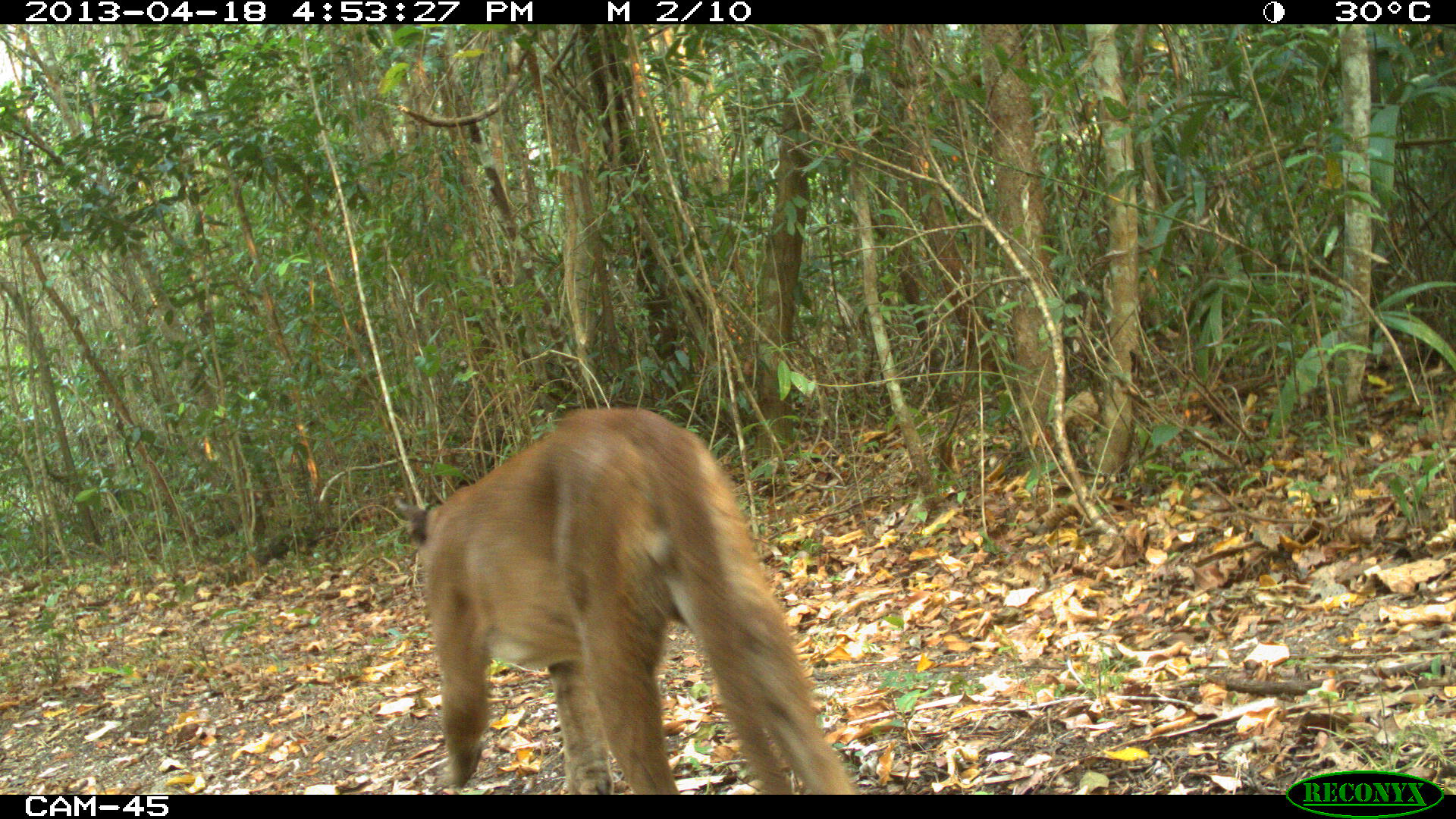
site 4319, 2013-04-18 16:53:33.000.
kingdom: Animalia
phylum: Chordata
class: Mammalia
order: Carnivora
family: Felidae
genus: Puma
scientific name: Puma concolor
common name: mountain lion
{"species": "Puma concolor (mountain lion)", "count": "1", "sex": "male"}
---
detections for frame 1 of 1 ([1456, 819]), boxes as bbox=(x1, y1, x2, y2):
puma concolor: bbox=(391, 406, 853, 795)